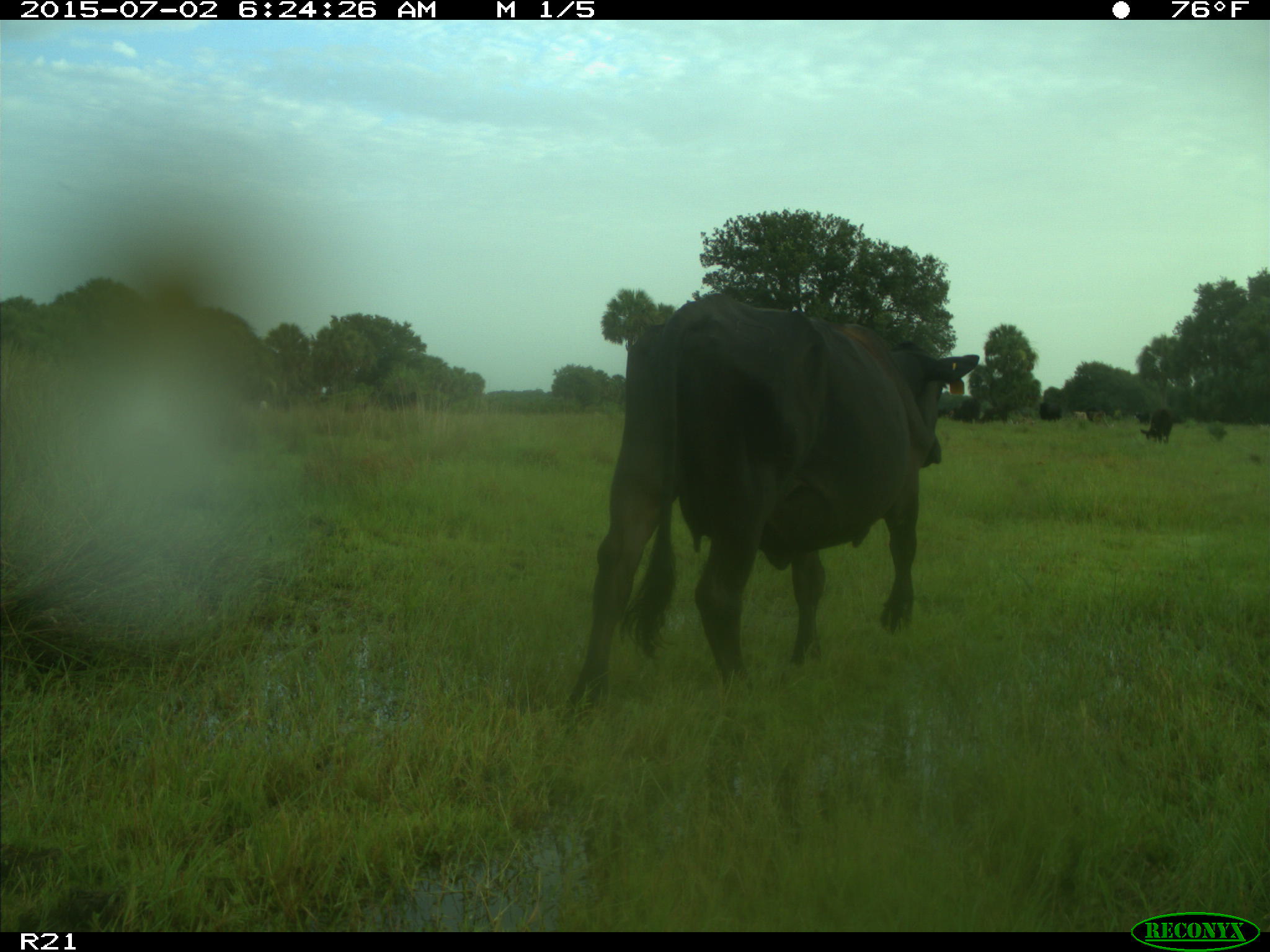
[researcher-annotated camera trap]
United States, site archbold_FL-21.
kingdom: Animalia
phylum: Chordata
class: Mammalia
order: Artiodactyla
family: Bovidae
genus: Bos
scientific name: Bos taurus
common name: domestic cow